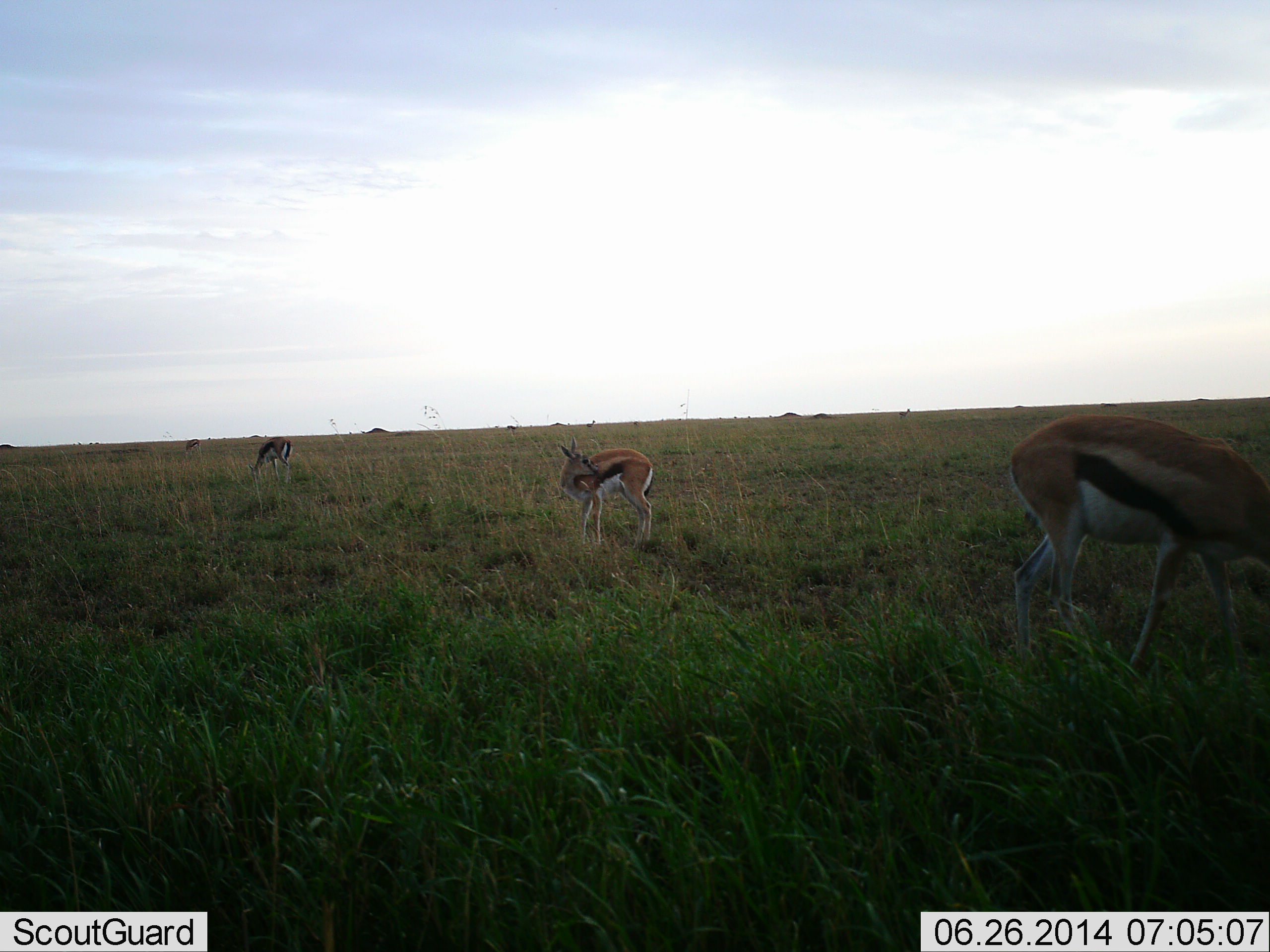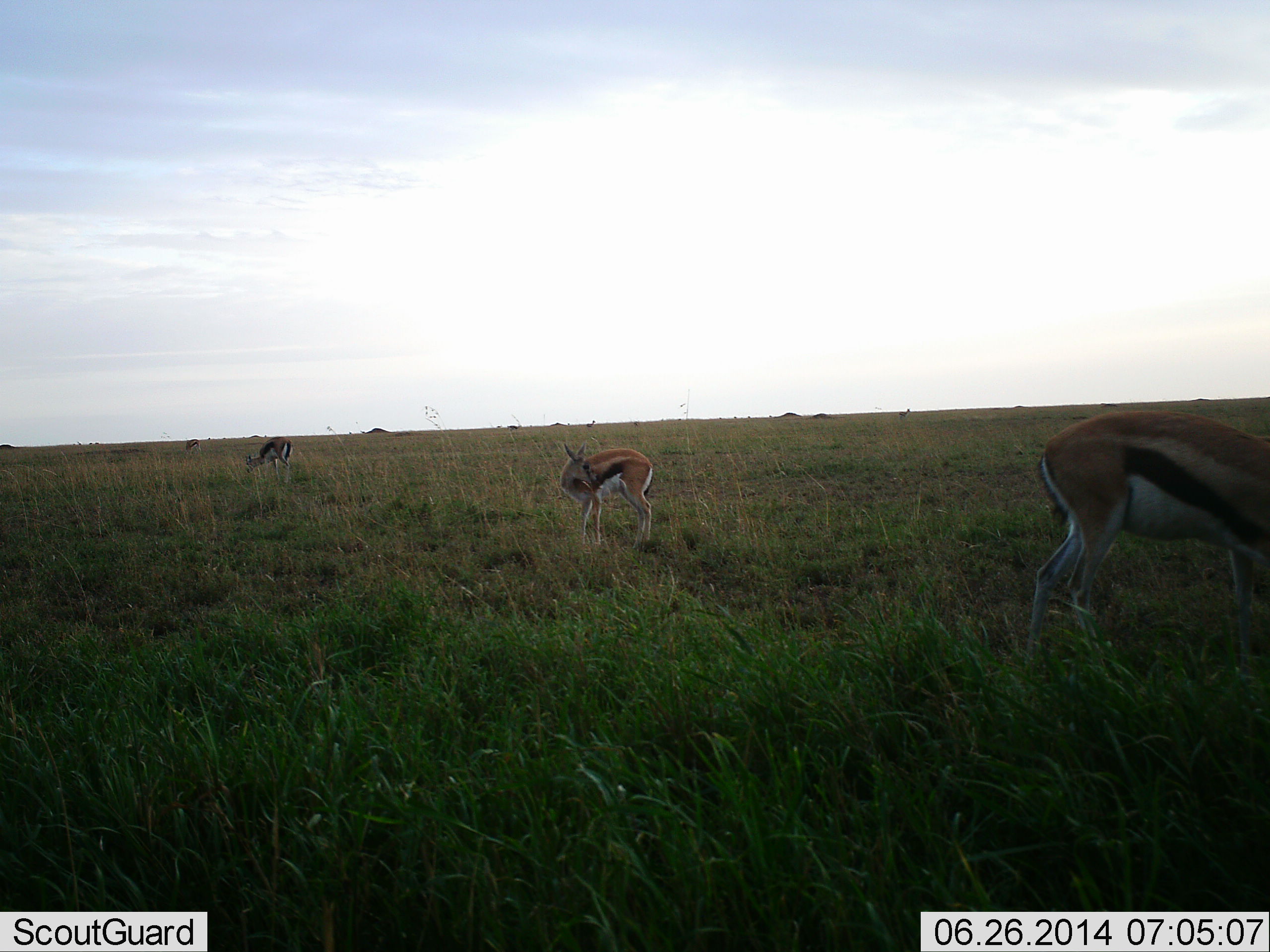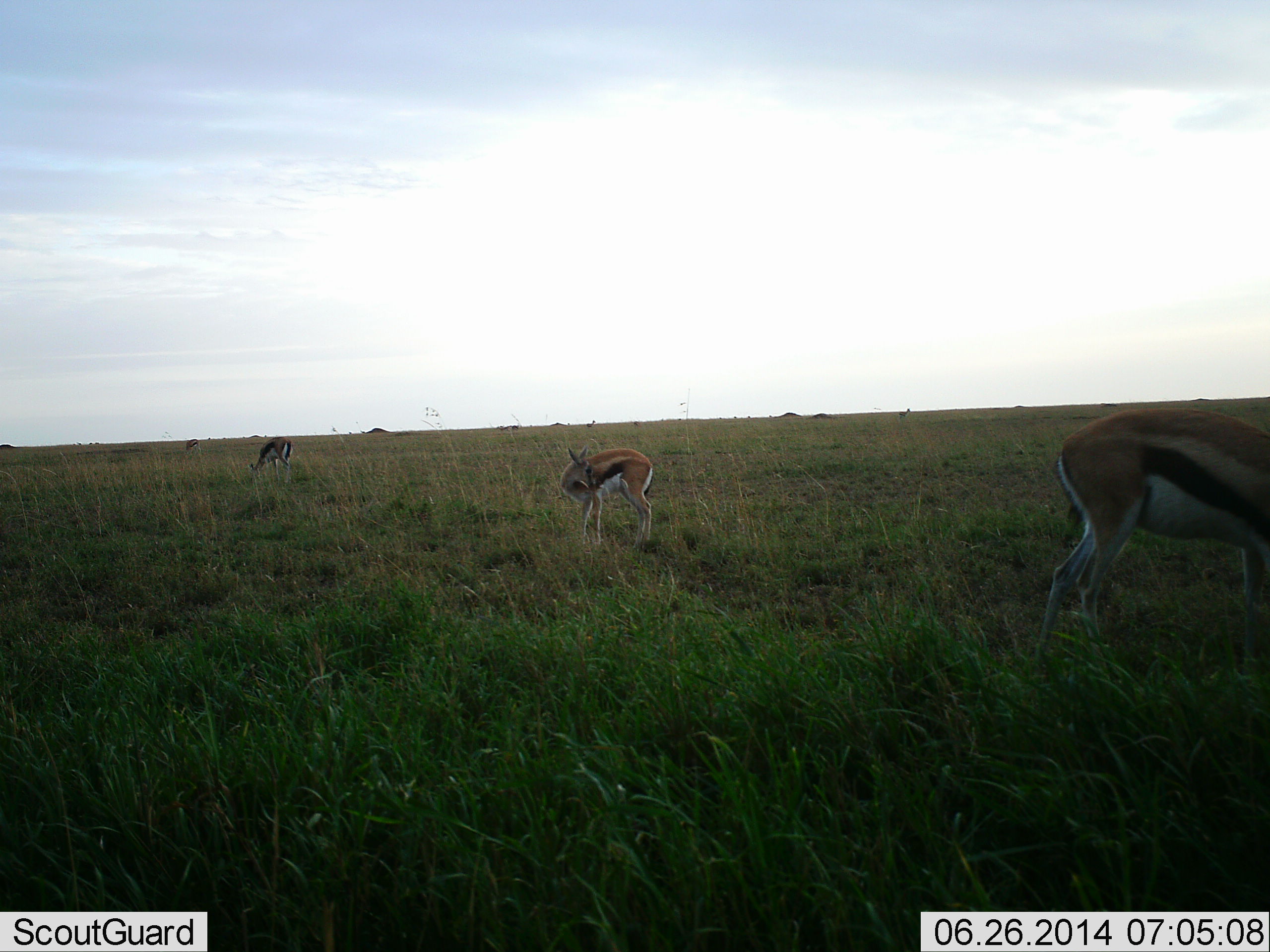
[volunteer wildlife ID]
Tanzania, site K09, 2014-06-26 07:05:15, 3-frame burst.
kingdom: Animalia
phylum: Chordata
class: Mammalia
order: Artiodactyla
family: Bovidae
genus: Eudorcas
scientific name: Eudorcas thomsonii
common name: thomson's gazelle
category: gazellethomsons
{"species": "gazellethomsons (thomson's gazelle) (Eudorcas thomsonii)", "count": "3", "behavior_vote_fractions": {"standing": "68%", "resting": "3%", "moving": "13%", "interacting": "3%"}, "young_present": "3%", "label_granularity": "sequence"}